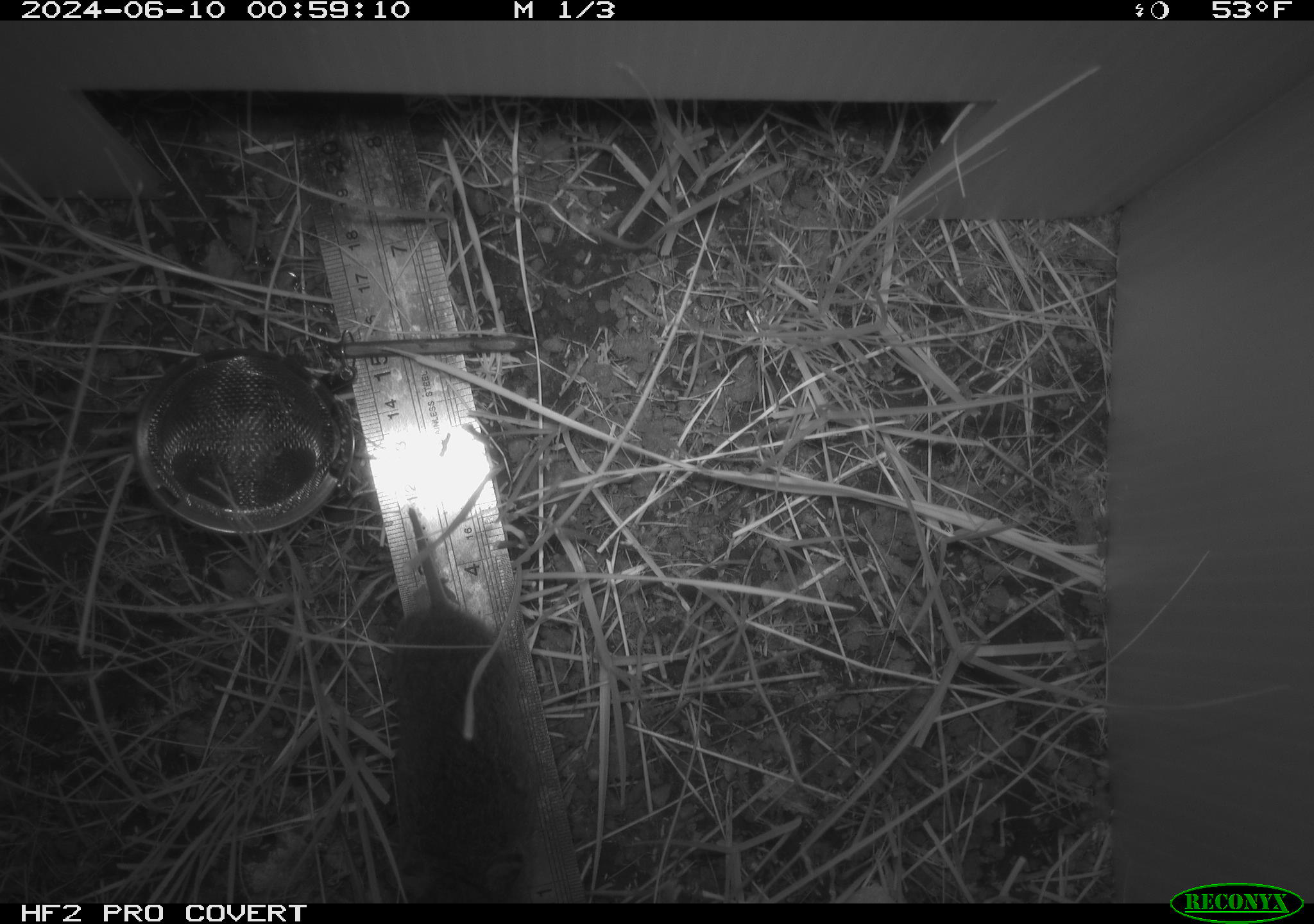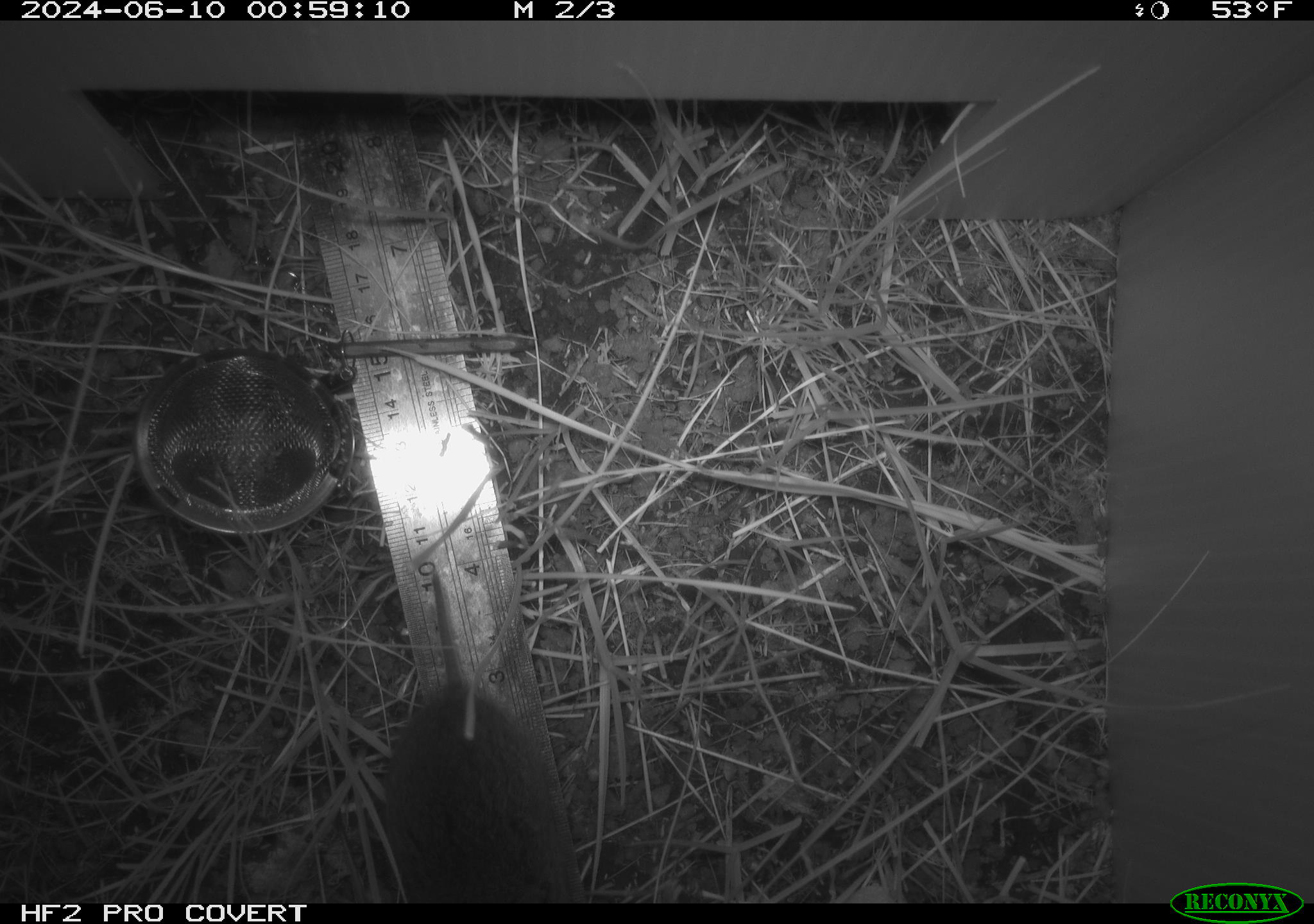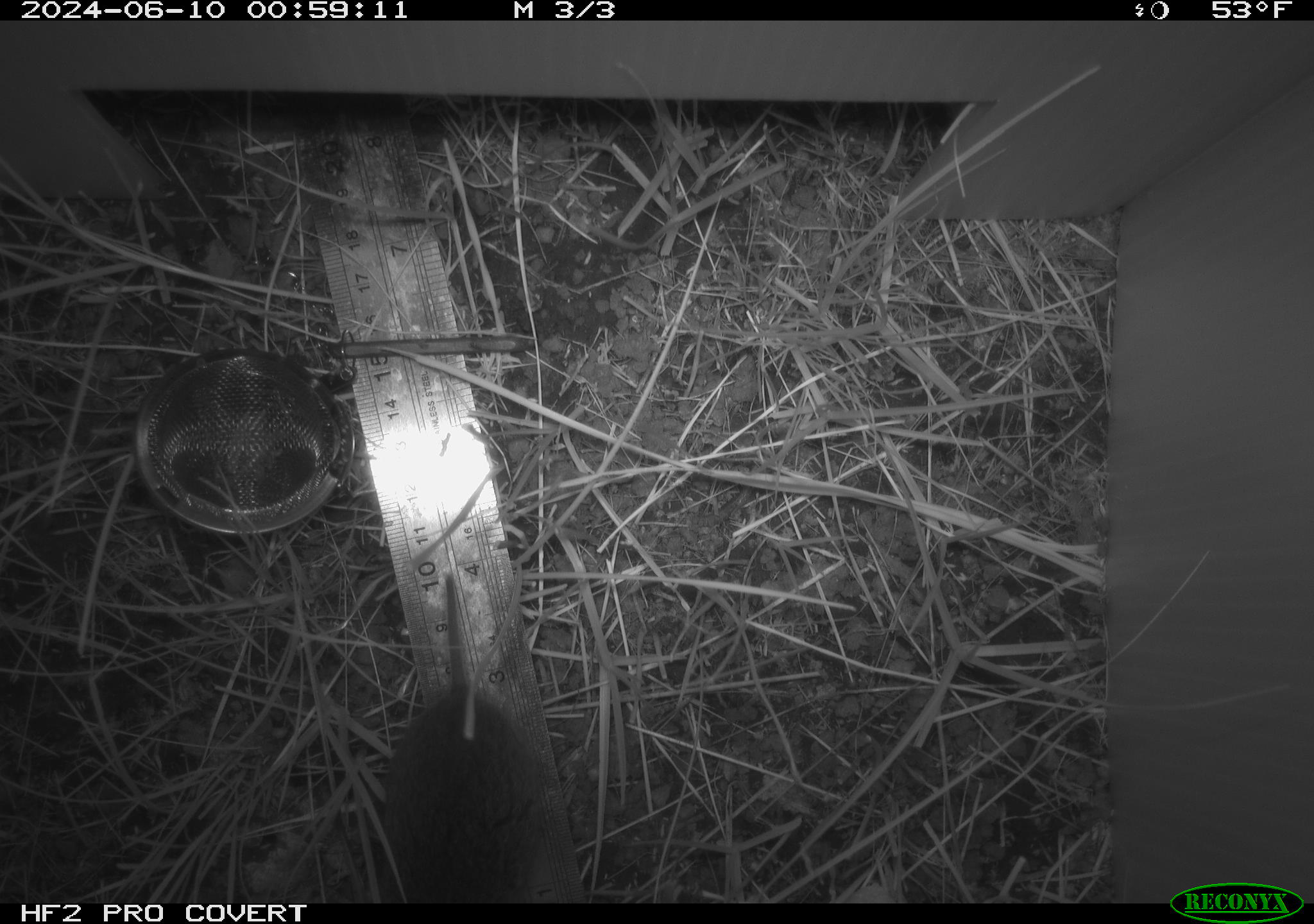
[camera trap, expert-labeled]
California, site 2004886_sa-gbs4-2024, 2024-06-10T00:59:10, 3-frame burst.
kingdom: Animalia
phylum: Chordata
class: Mammalia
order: Rodentia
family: Cricetidae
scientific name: Arvicolinae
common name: voles, lemmings, and muskrats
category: arvicolinae subfamily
Arvicolinae subfamily (voles, lemmings, and muskrats) (Arvicolinae).